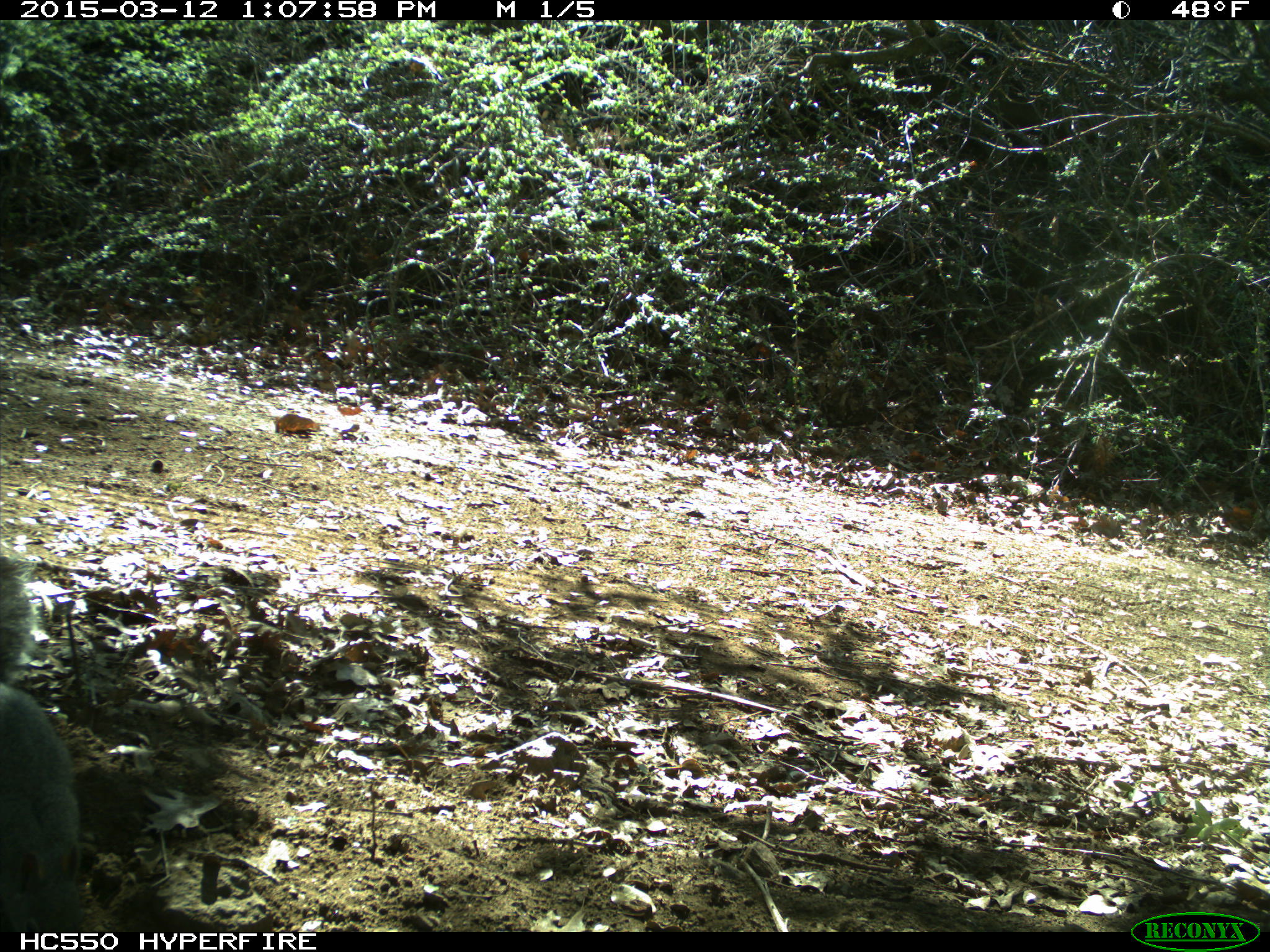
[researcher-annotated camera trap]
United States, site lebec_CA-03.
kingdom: Animalia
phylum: Chordata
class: Mammalia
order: Rodentia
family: Sciuridae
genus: Sciurus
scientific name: Sciurus carolinensis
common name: eastern gray squirrel